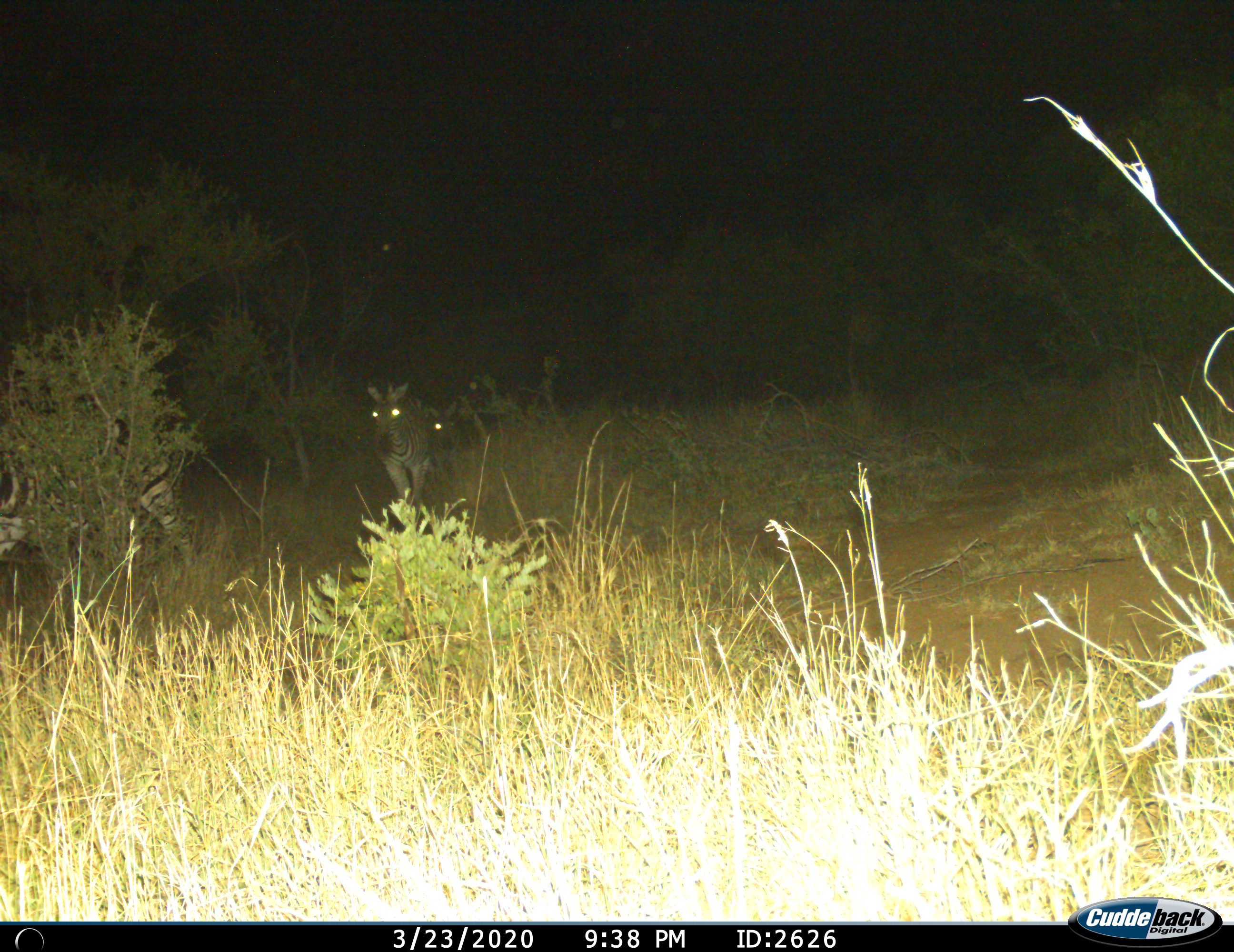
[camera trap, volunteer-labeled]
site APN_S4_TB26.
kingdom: Animalia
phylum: Chordata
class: Mammalia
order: Perissodactyla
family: Equidae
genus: Equus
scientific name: Equus quagga burchellii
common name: burchell's zebra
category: zebraburchells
Zebraburchells (burchell's zebra) (Equus quagga burchellii), count 2. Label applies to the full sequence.